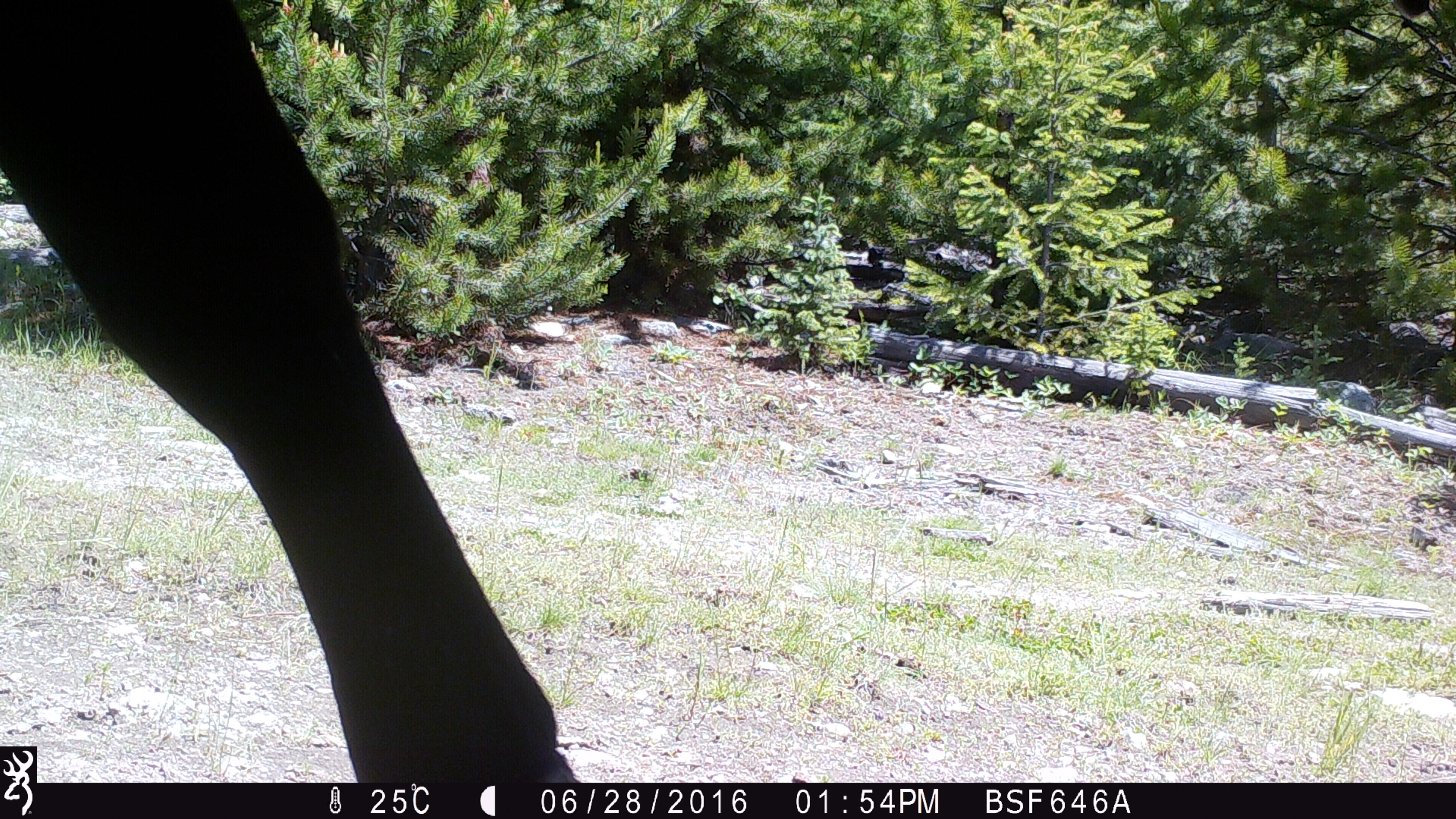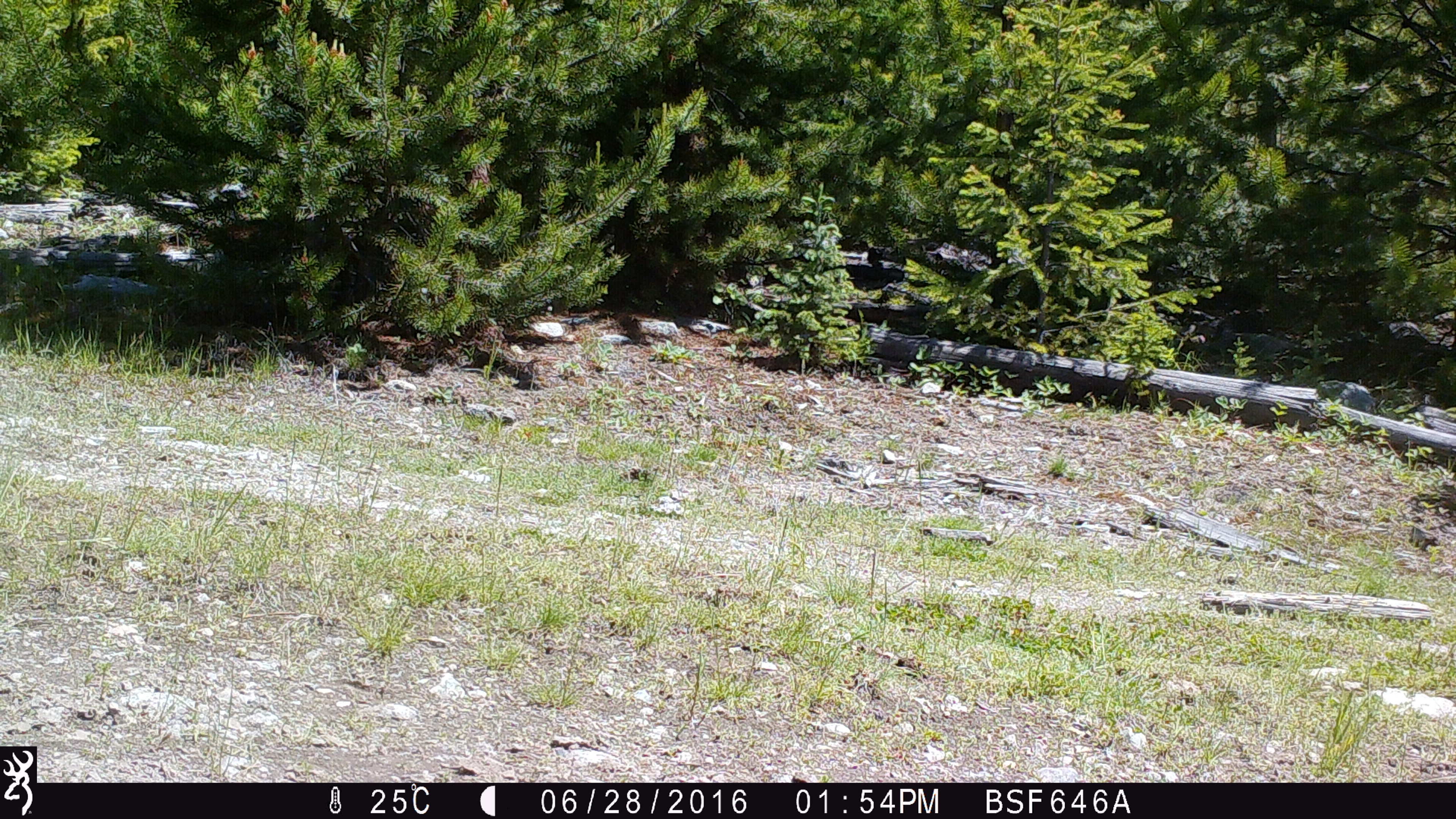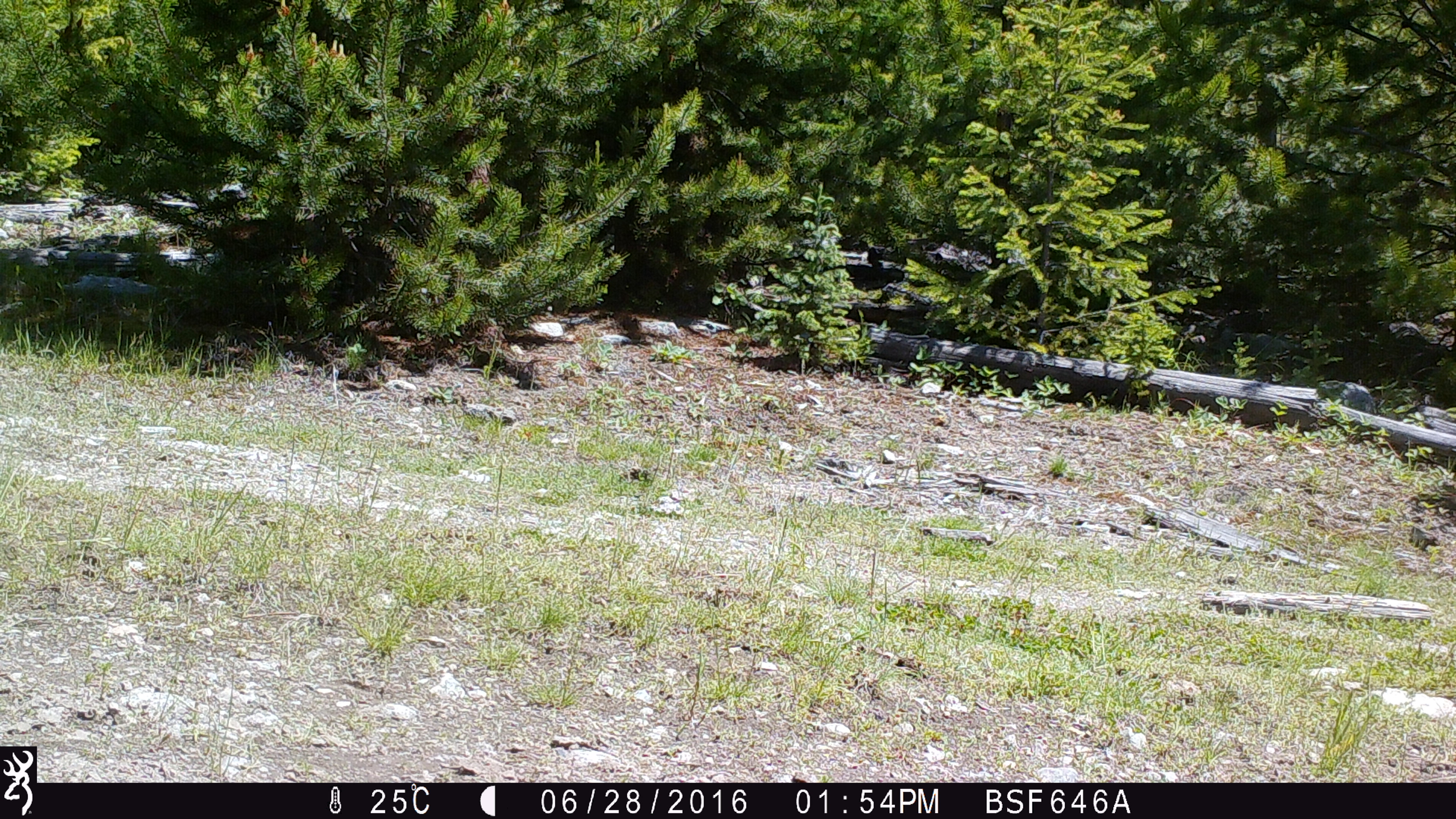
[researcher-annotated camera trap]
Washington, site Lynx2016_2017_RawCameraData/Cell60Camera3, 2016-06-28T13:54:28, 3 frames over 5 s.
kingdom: Animalia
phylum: Chordata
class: Mammalia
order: Artiodactyla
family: Bovidae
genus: Bos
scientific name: Bos taurus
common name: domestic cattle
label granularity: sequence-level